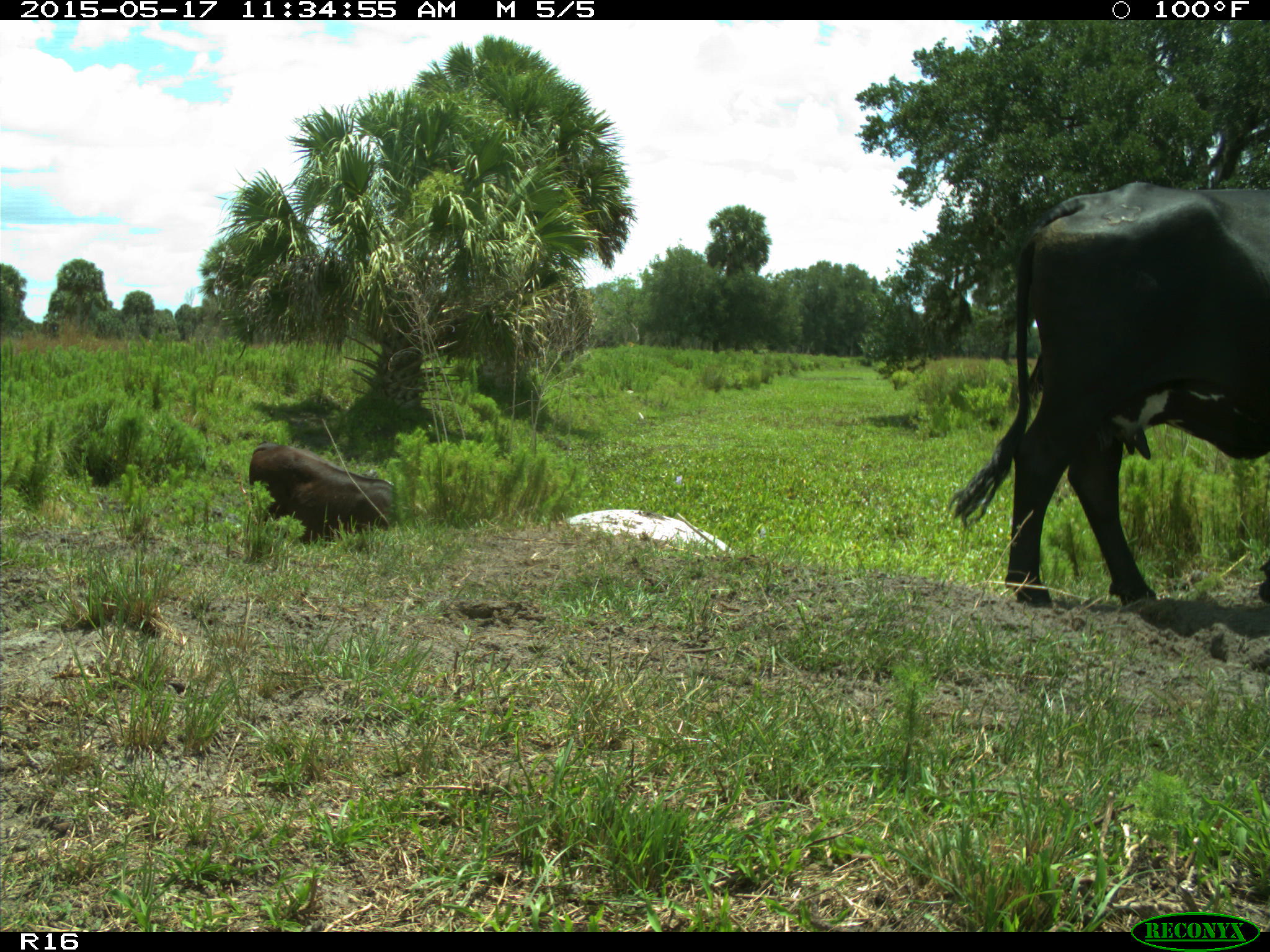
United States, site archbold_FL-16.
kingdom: Animalia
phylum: Chordata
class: Mammalia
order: Artiodactyla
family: Bovidae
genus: Bos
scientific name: Bos taurus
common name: domestic cow